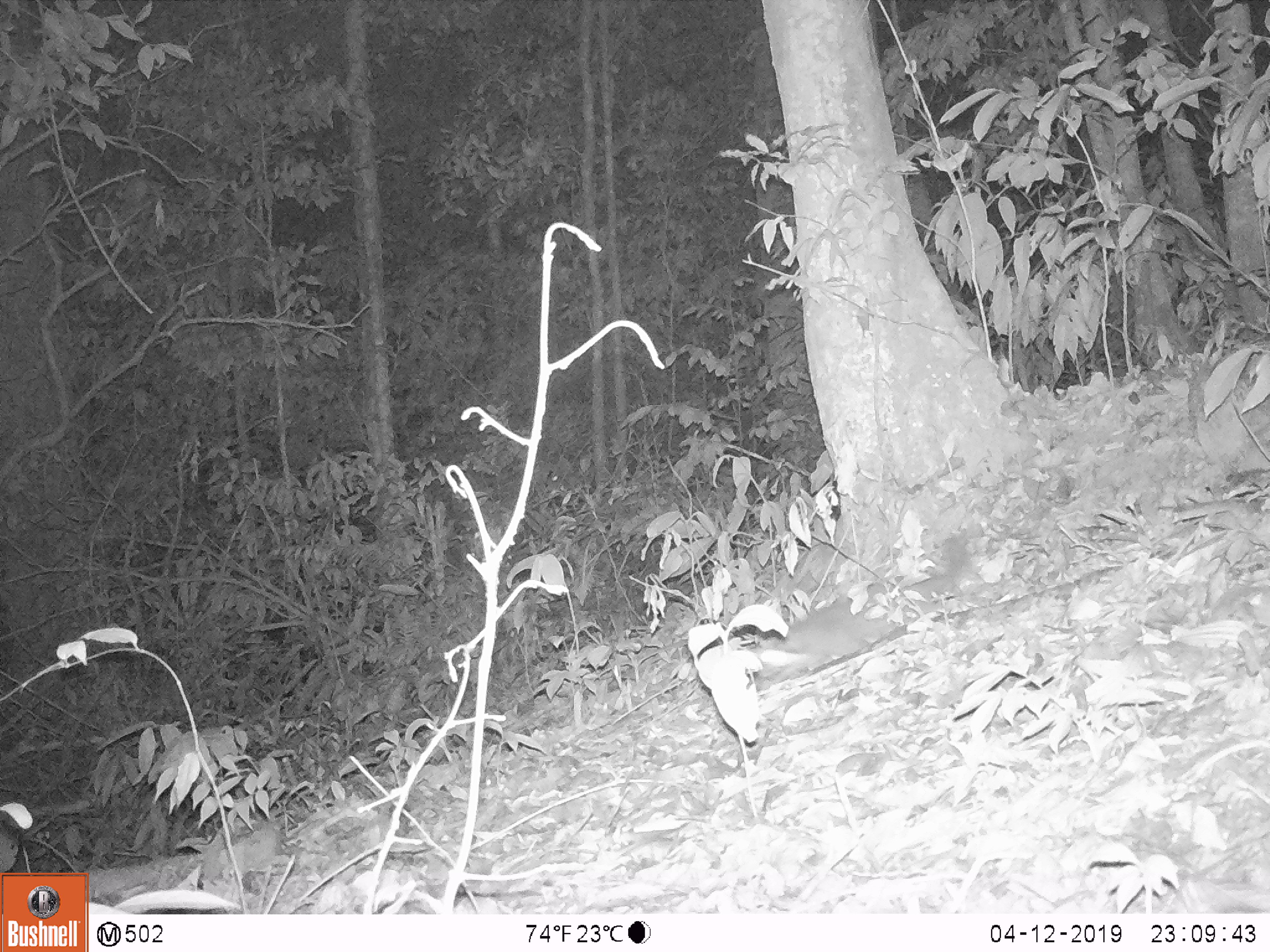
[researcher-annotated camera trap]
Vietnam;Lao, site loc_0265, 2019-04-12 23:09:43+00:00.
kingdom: Animalia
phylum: Chordata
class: Mammalia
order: Carnivora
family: Mustelidae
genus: Melogale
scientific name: Melogale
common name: ferret badger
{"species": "ferret badger (Melogale)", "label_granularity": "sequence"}